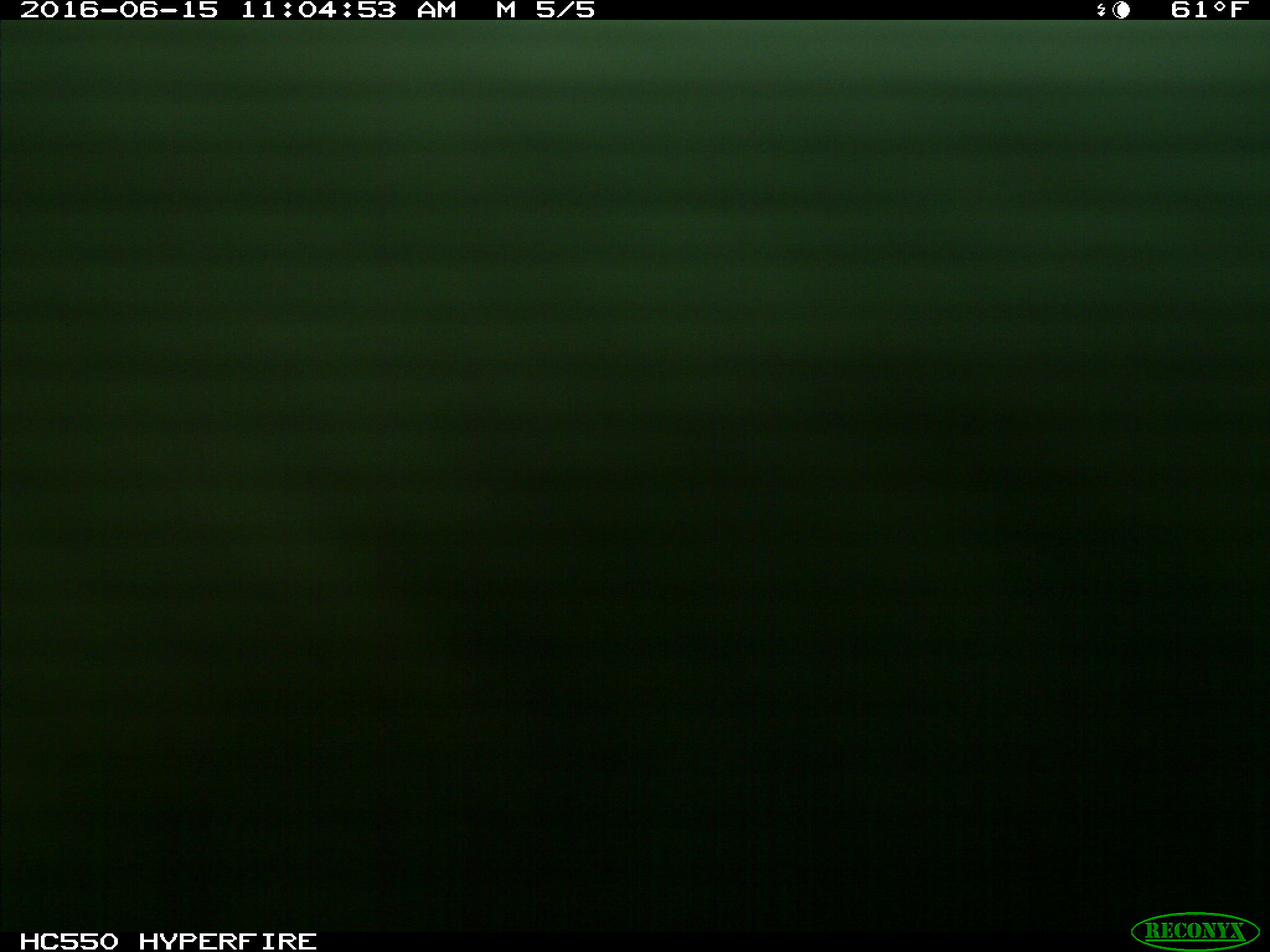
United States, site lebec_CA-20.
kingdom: Animalia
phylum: Chordata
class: Mammalia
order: Artiodactyla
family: Bovidae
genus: Bos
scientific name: Bos taurus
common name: domestic cow